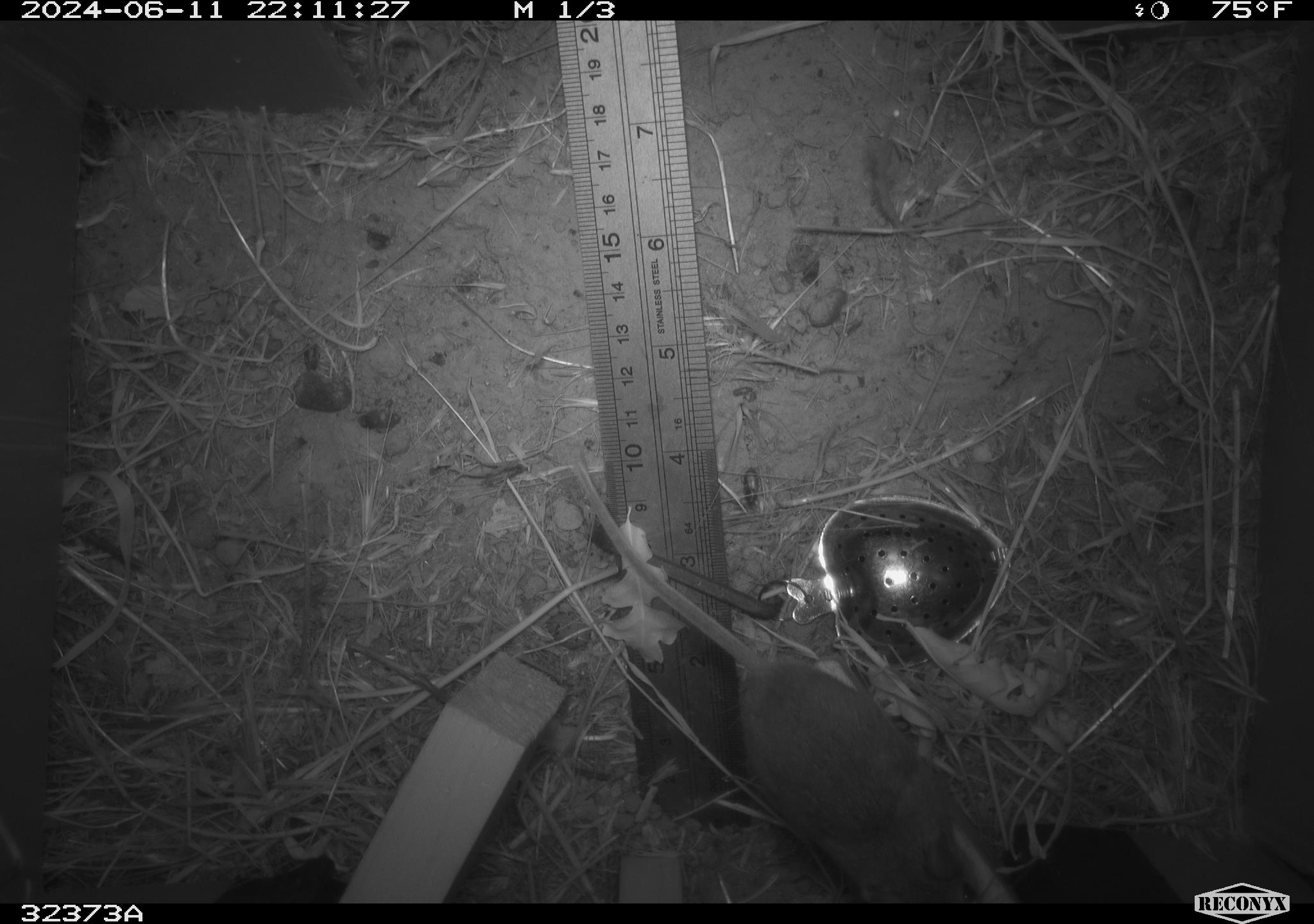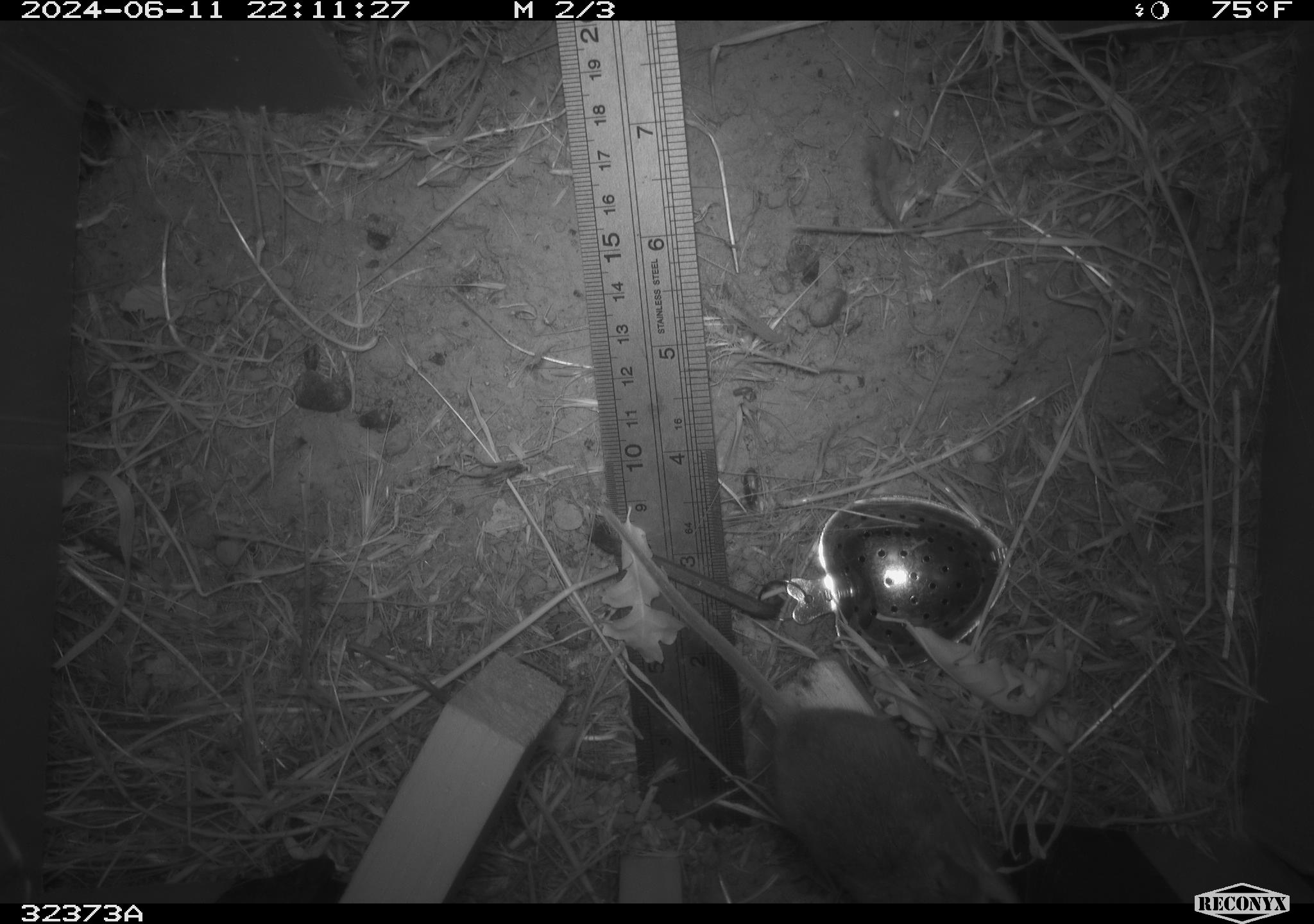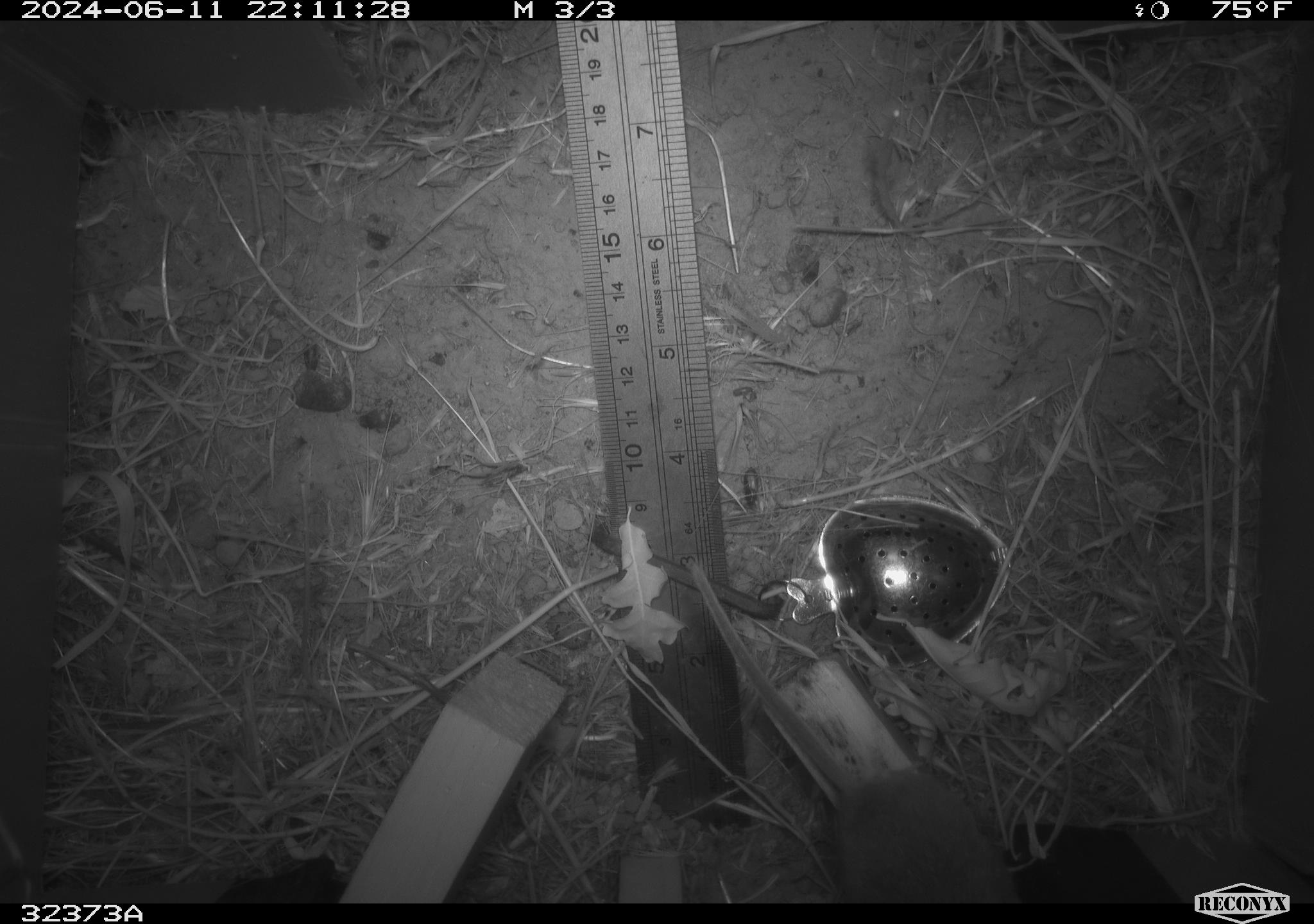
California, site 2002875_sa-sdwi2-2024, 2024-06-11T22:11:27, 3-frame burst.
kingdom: Animalia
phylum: Chordata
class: Mammalia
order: Rodentia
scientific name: Rodentia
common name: mouse species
Mouse species (Rodentia).